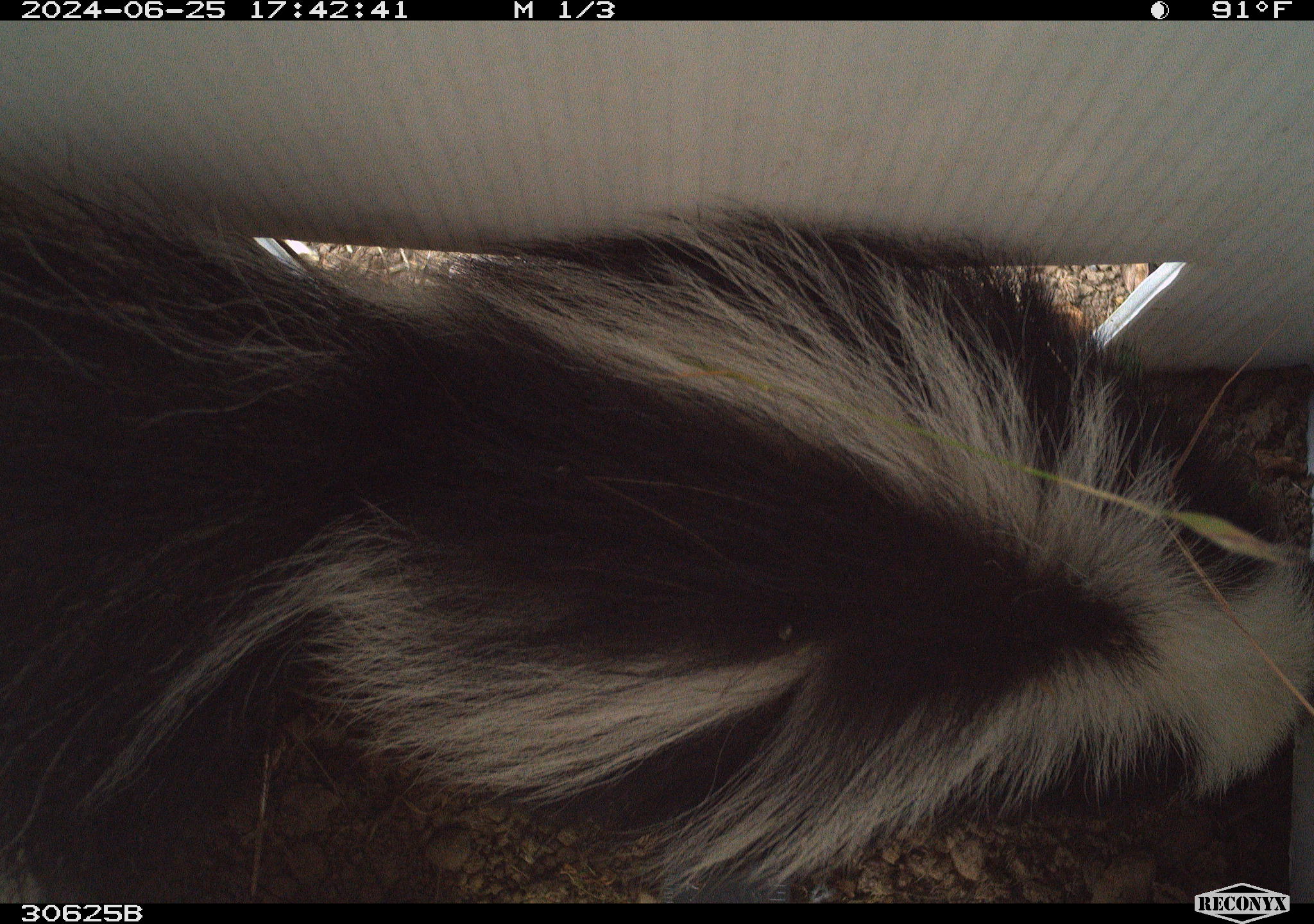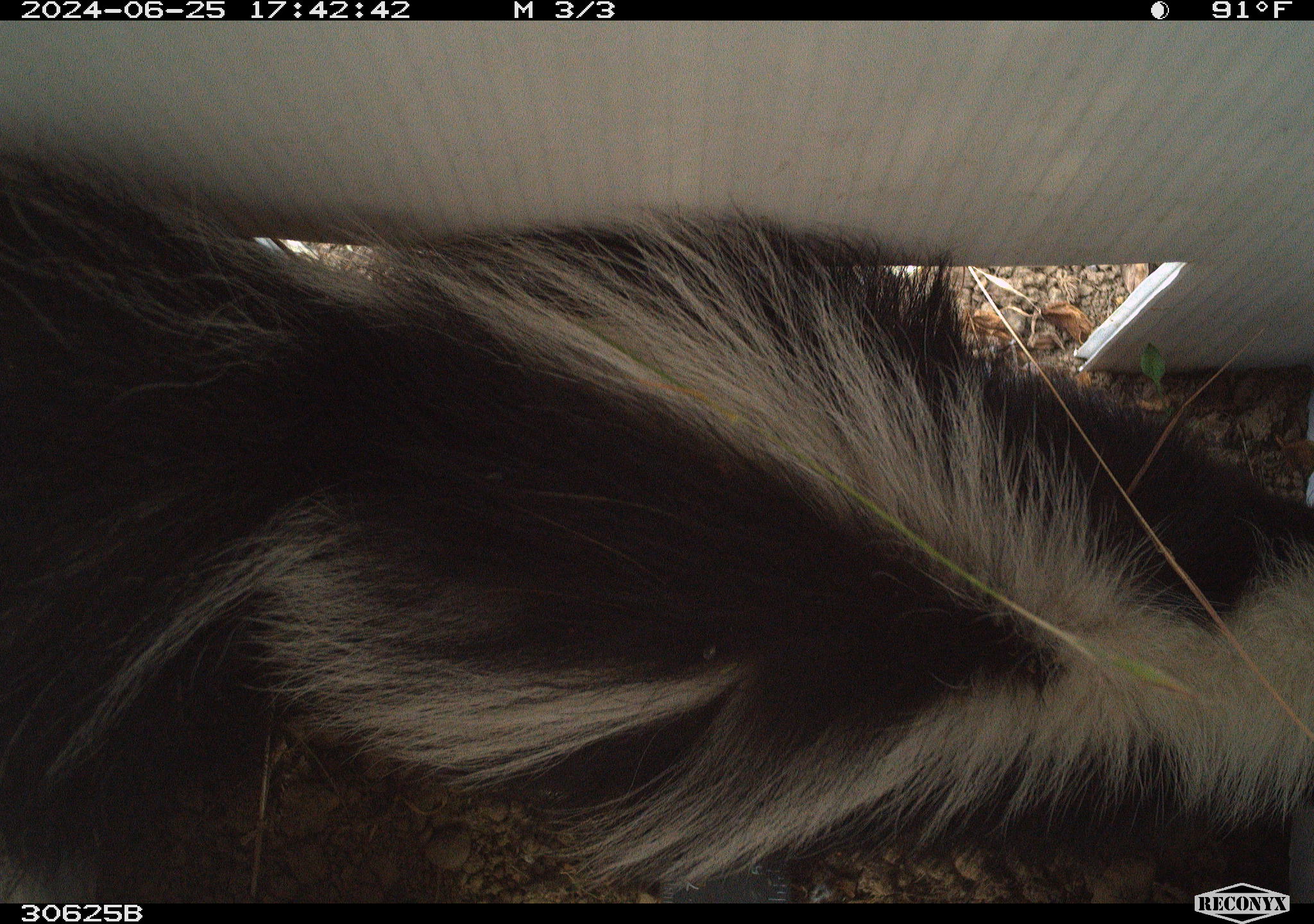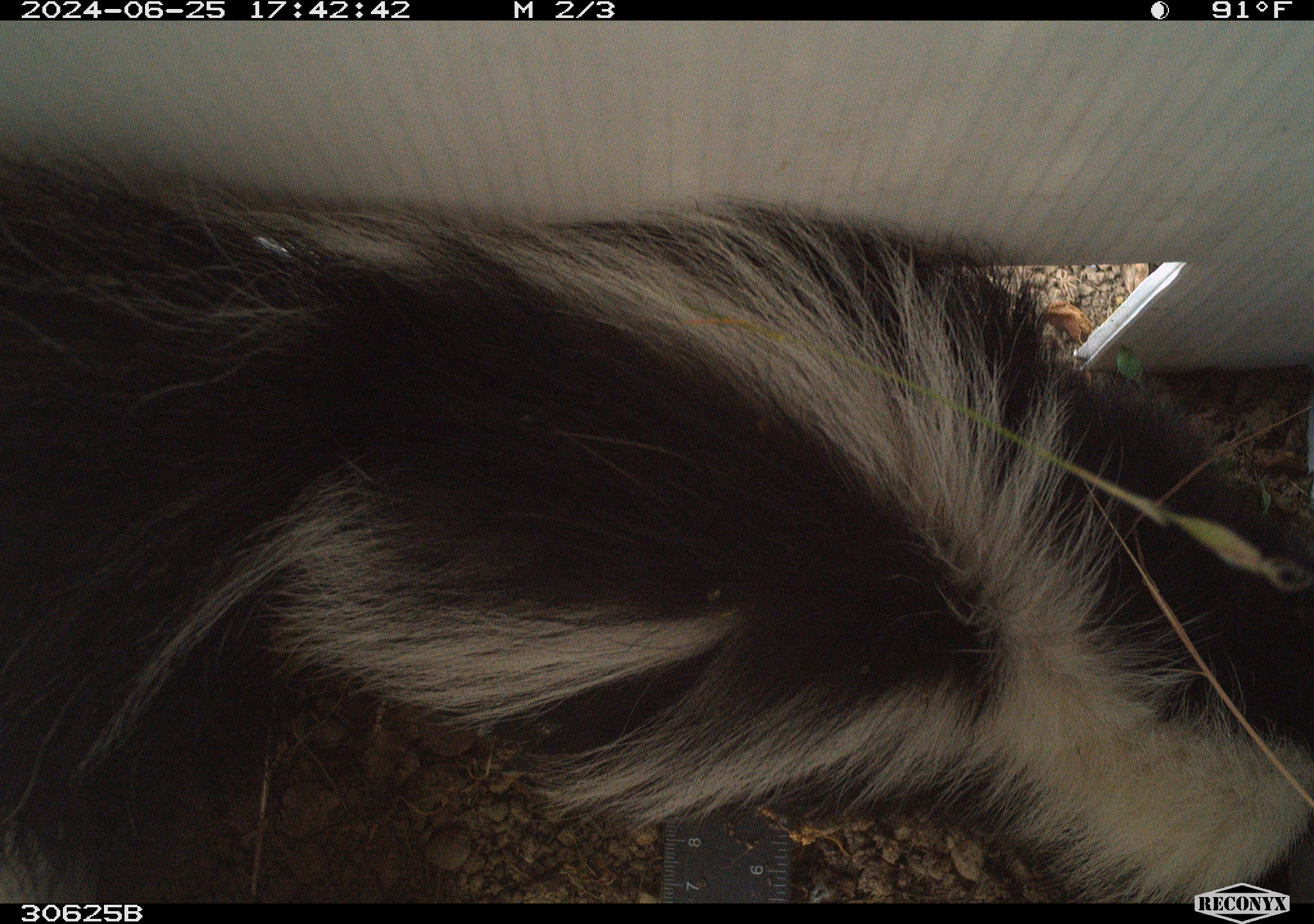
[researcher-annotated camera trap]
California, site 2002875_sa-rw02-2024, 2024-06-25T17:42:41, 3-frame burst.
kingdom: Animalia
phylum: Chordata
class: Mammalia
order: Carnivora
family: Mephitidae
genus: Mephitis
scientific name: Mephitis mephitis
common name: striped skunk